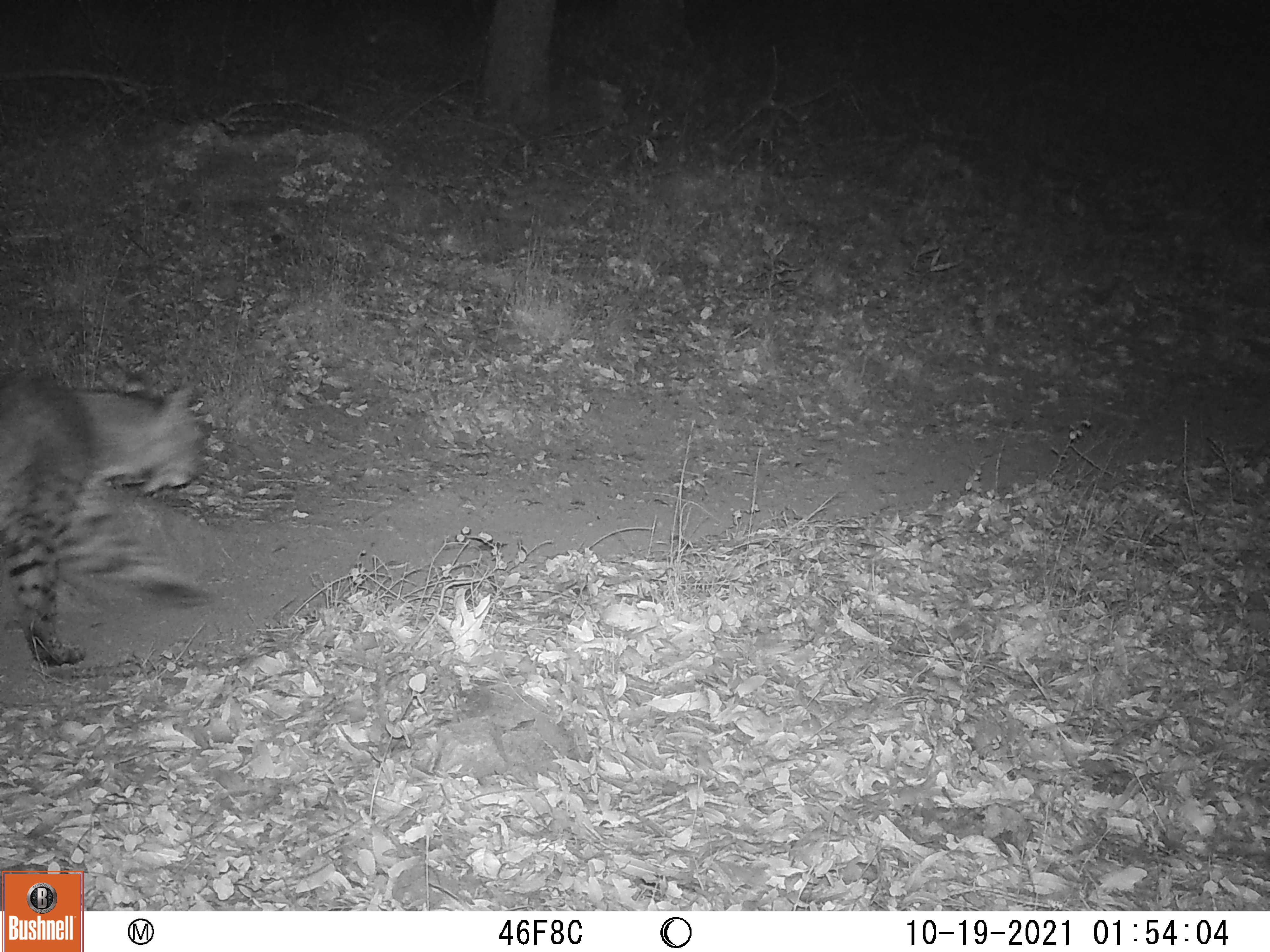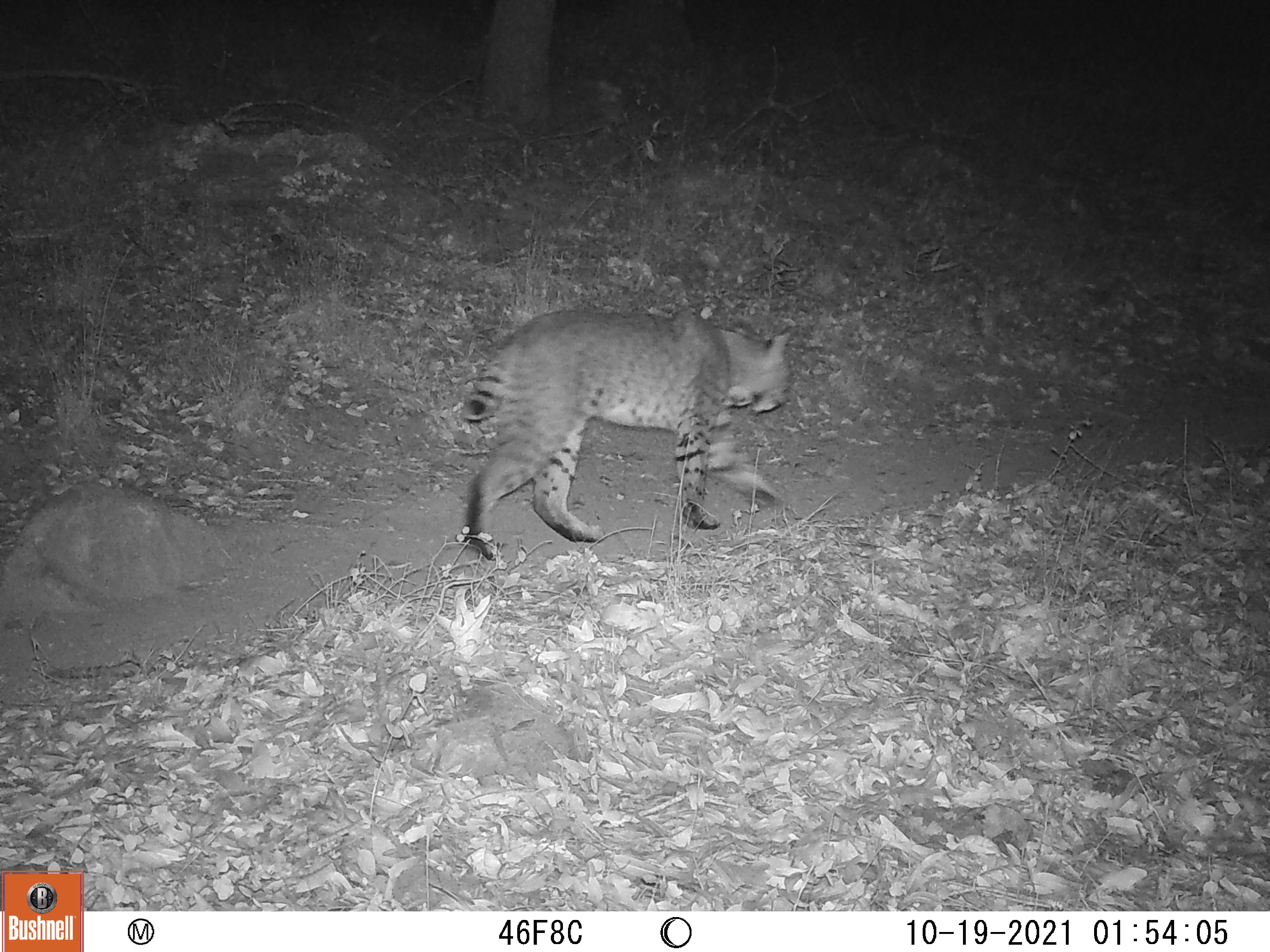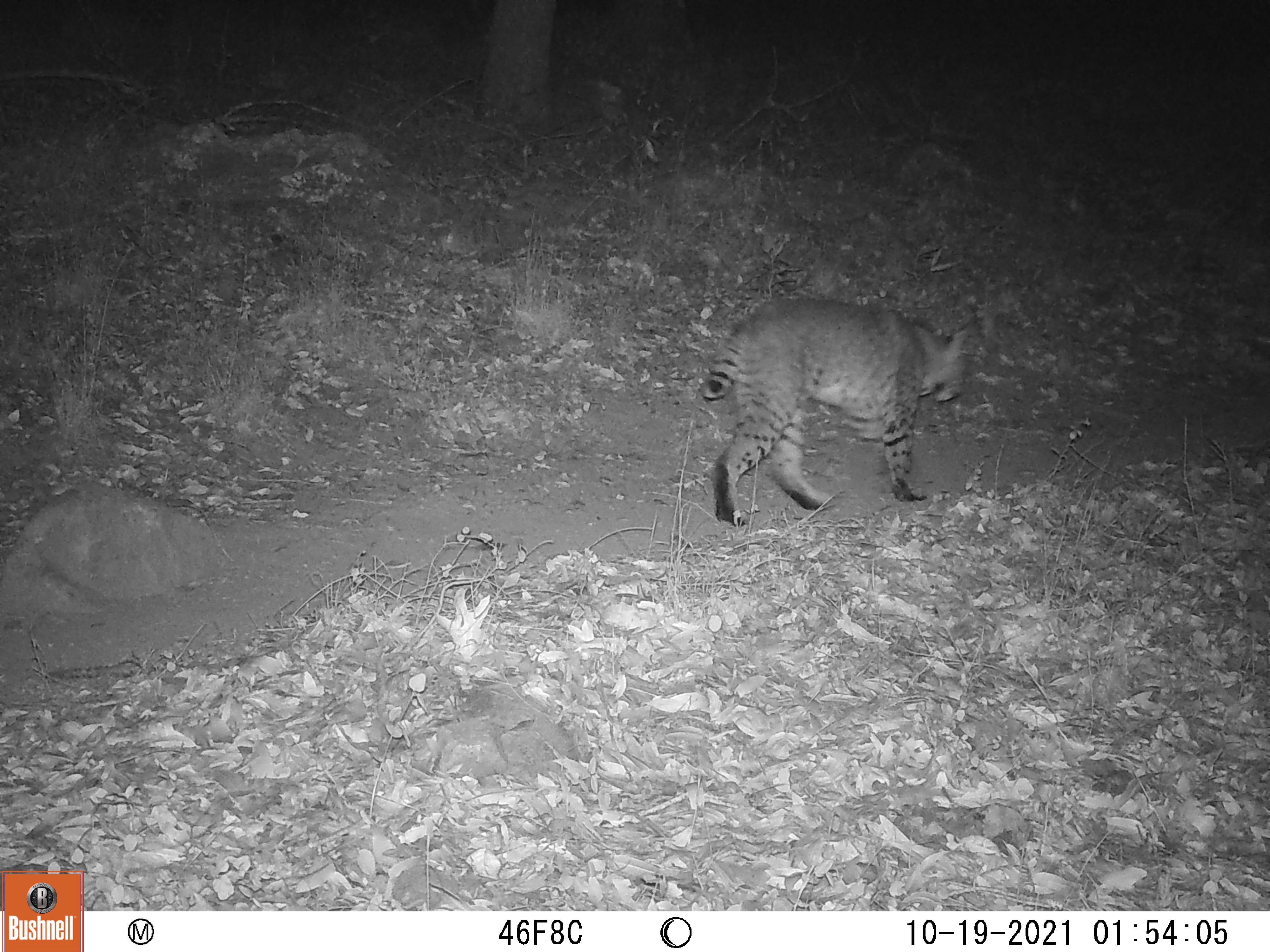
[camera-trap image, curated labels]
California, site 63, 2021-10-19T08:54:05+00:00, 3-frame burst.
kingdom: Animalia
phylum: Chordata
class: Mammalia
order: Carnivora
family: Felidae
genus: Lynx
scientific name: Lynx rufus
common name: bobcat